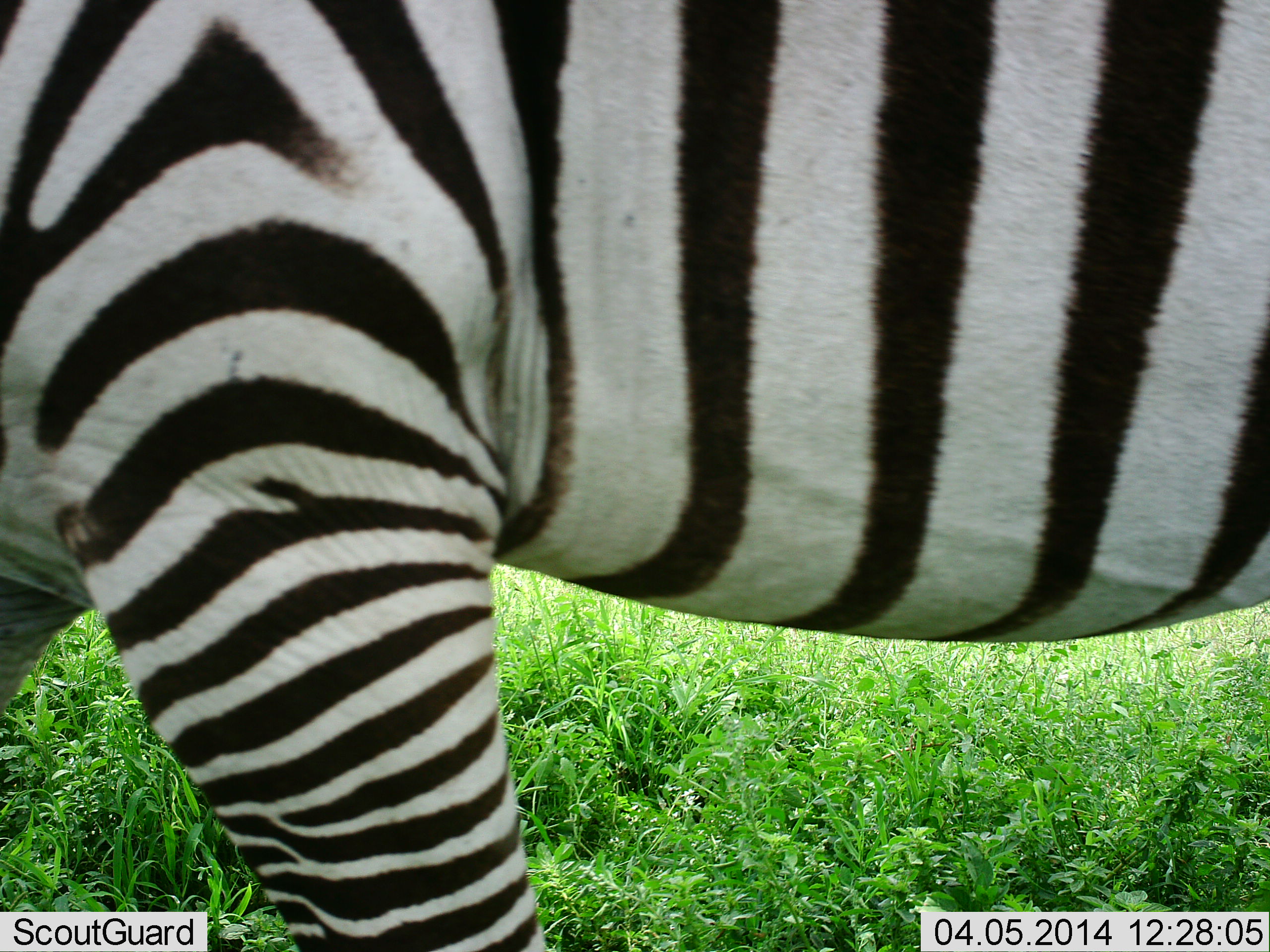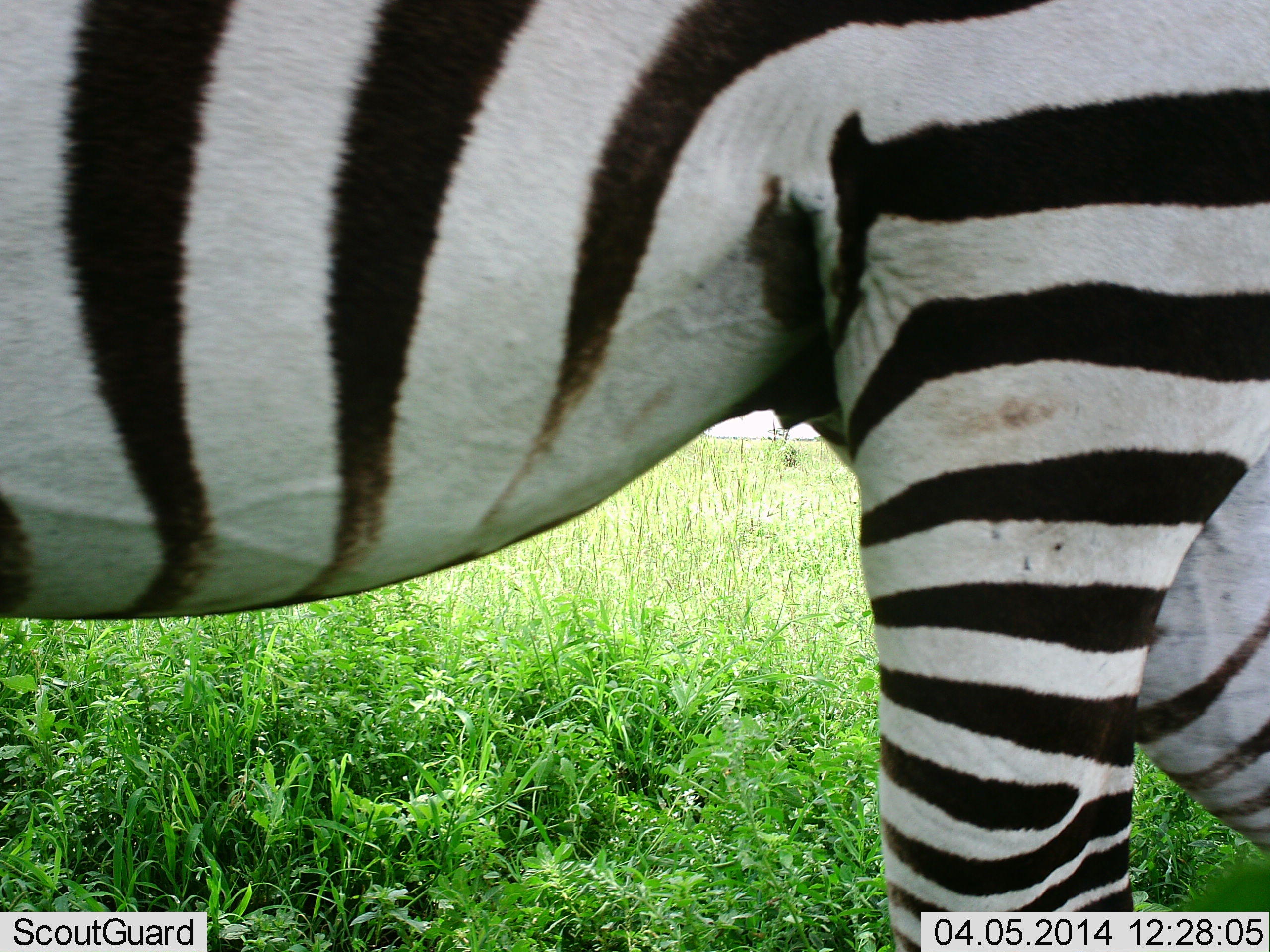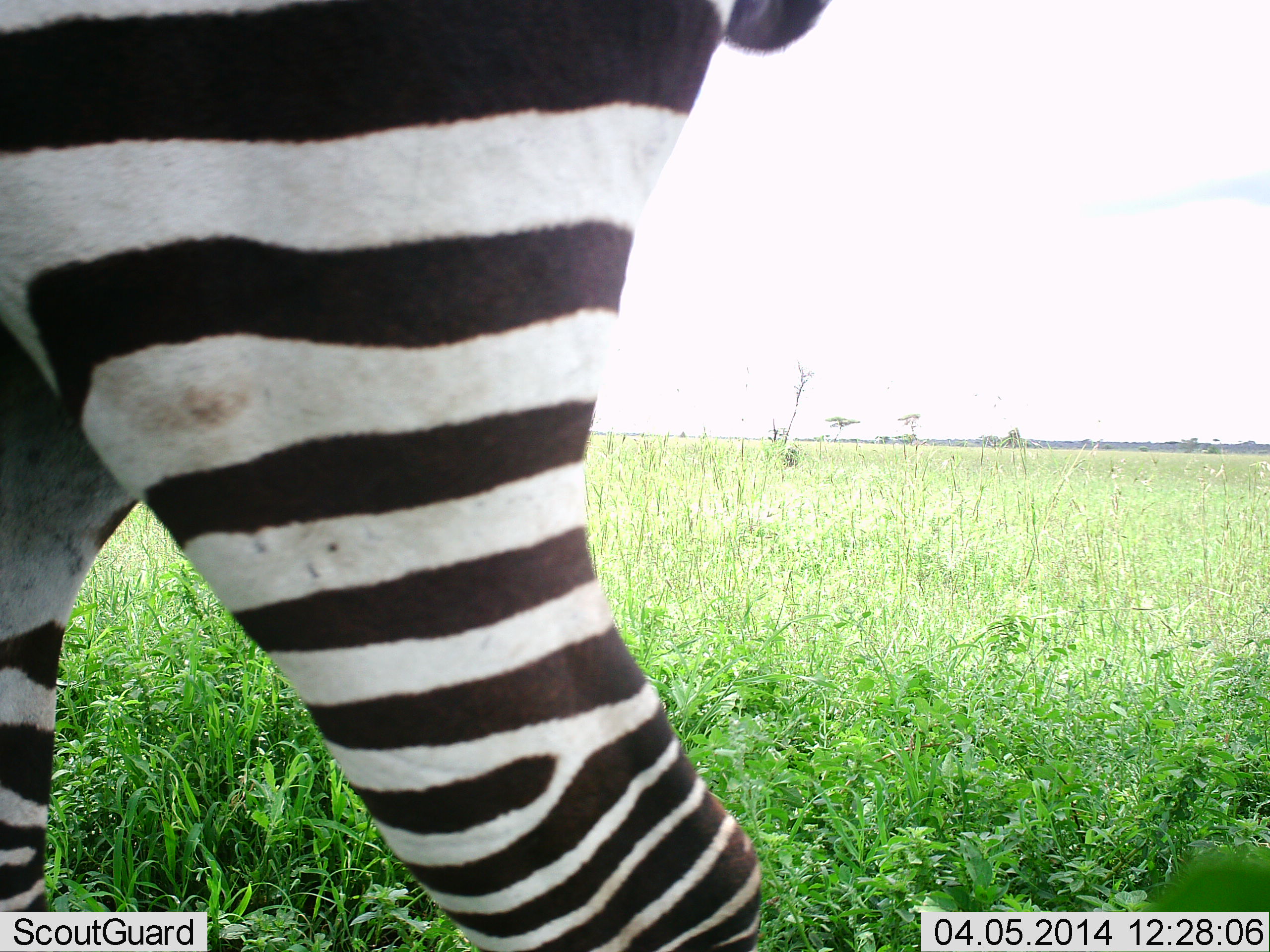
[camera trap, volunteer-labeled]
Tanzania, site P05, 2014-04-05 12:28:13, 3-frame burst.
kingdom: Animalia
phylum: Chordata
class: Mammalia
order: Perissodactyla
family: Equidae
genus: Equus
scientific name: Equus quagga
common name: plains zebra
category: zebra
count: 1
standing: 30%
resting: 0%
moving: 70%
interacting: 0%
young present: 0%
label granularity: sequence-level